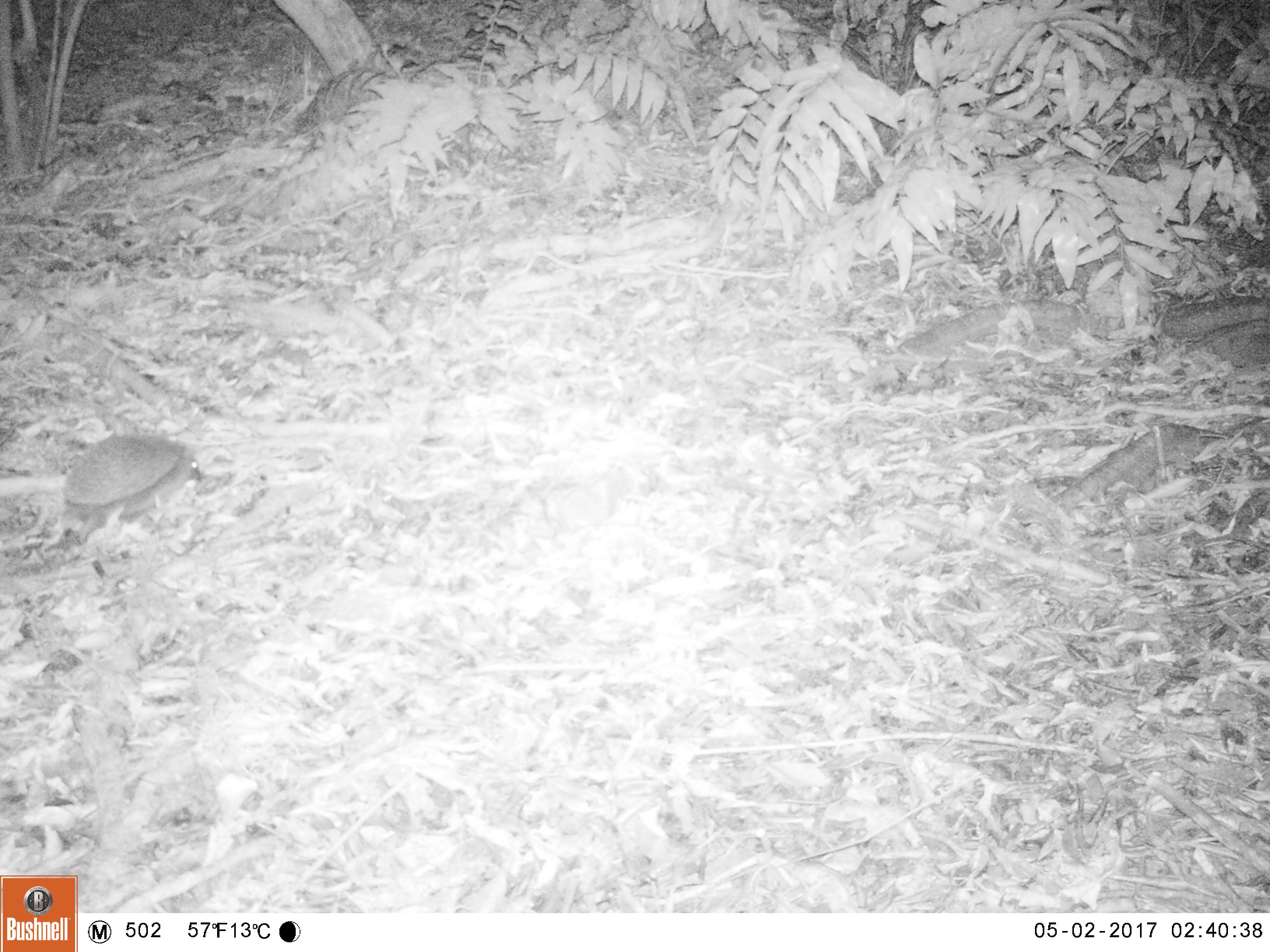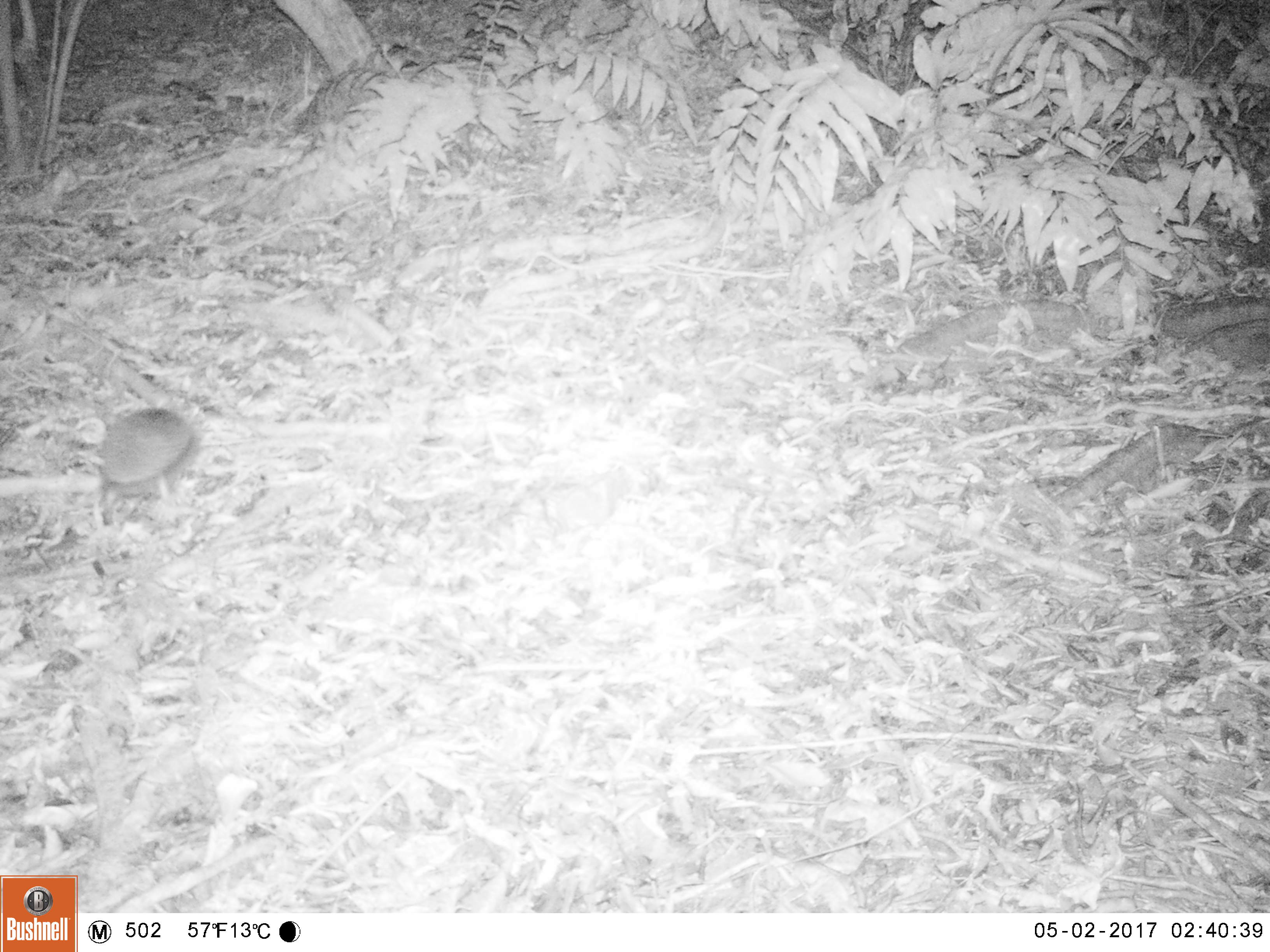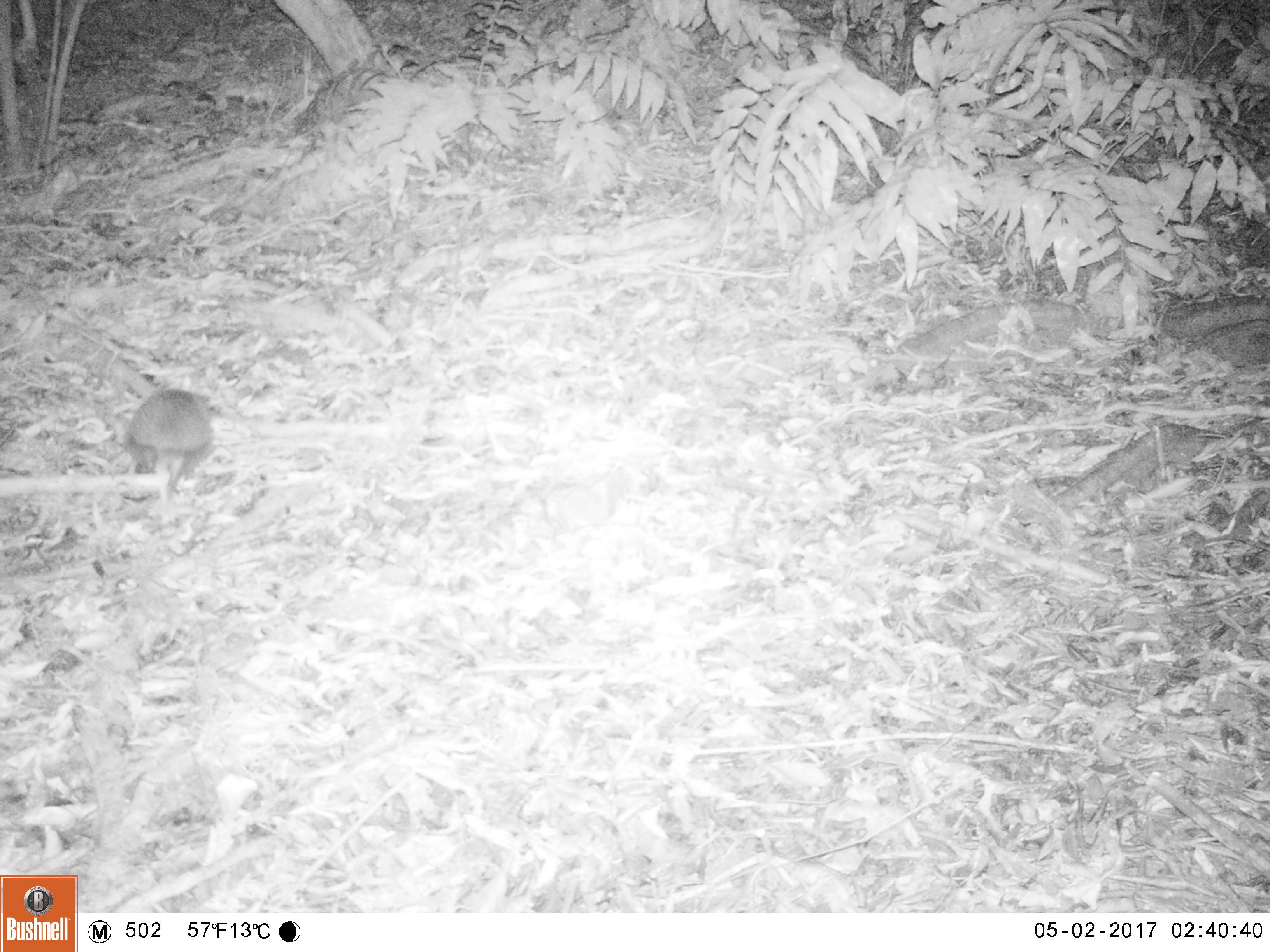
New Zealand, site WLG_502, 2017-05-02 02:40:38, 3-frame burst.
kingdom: Animalia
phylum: Chordata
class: Mammalia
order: Eulipotyphla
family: Erinaceidae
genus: Erinaceus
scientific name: Erinaceus europaeus europaeus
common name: european hedgehog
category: hedgehog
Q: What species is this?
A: Hedgehog (european hedgehog) (Erinaceus europaeus europaeus).